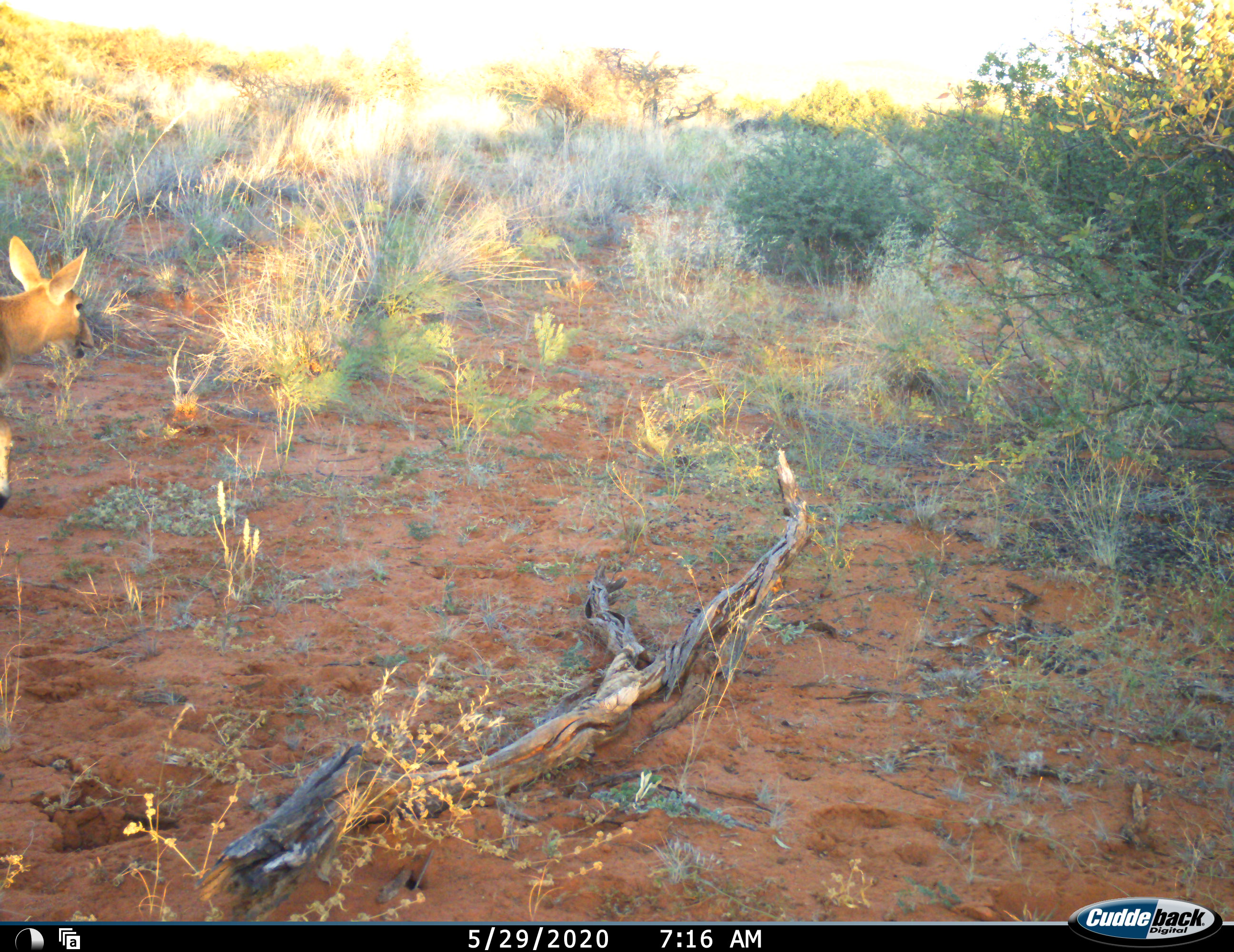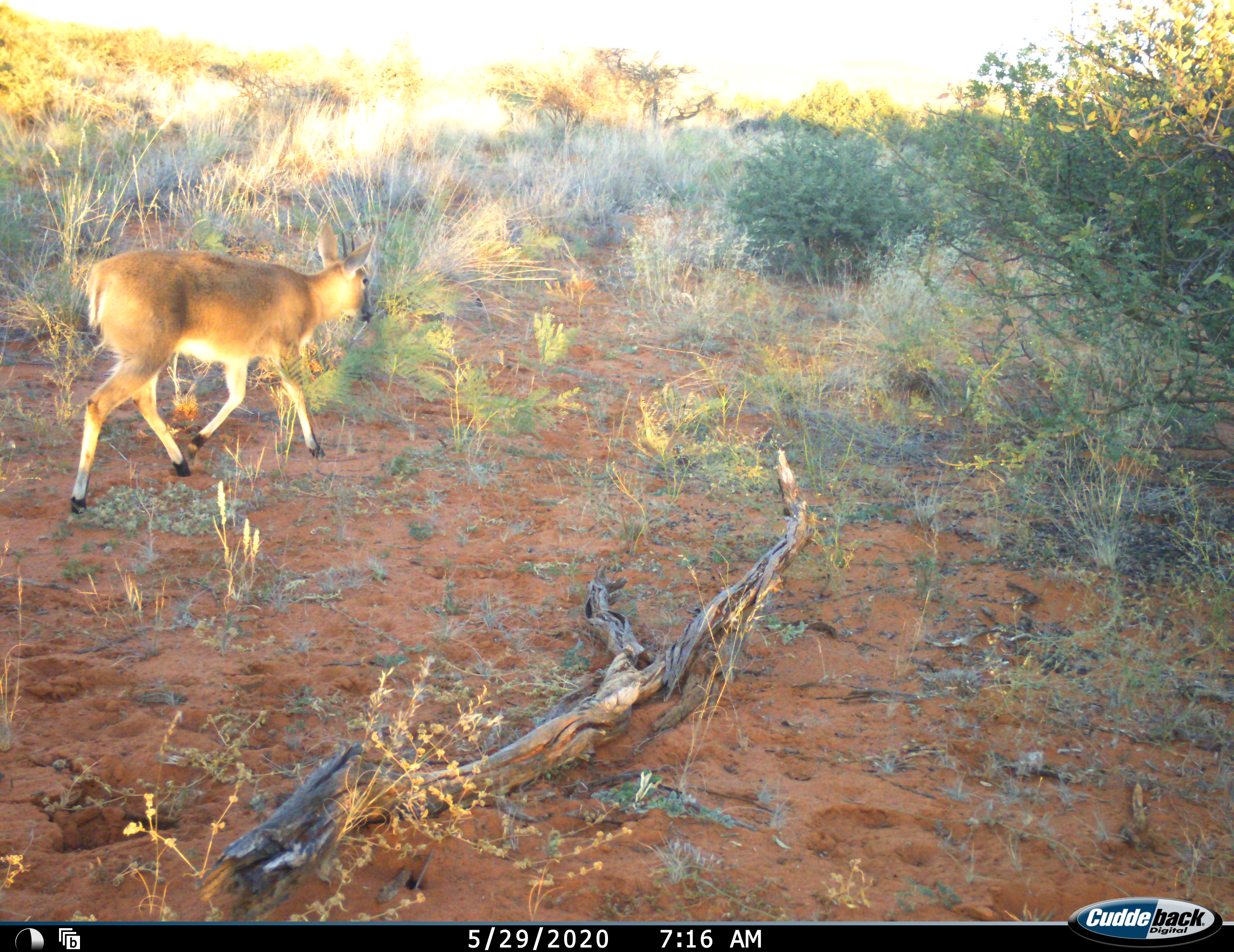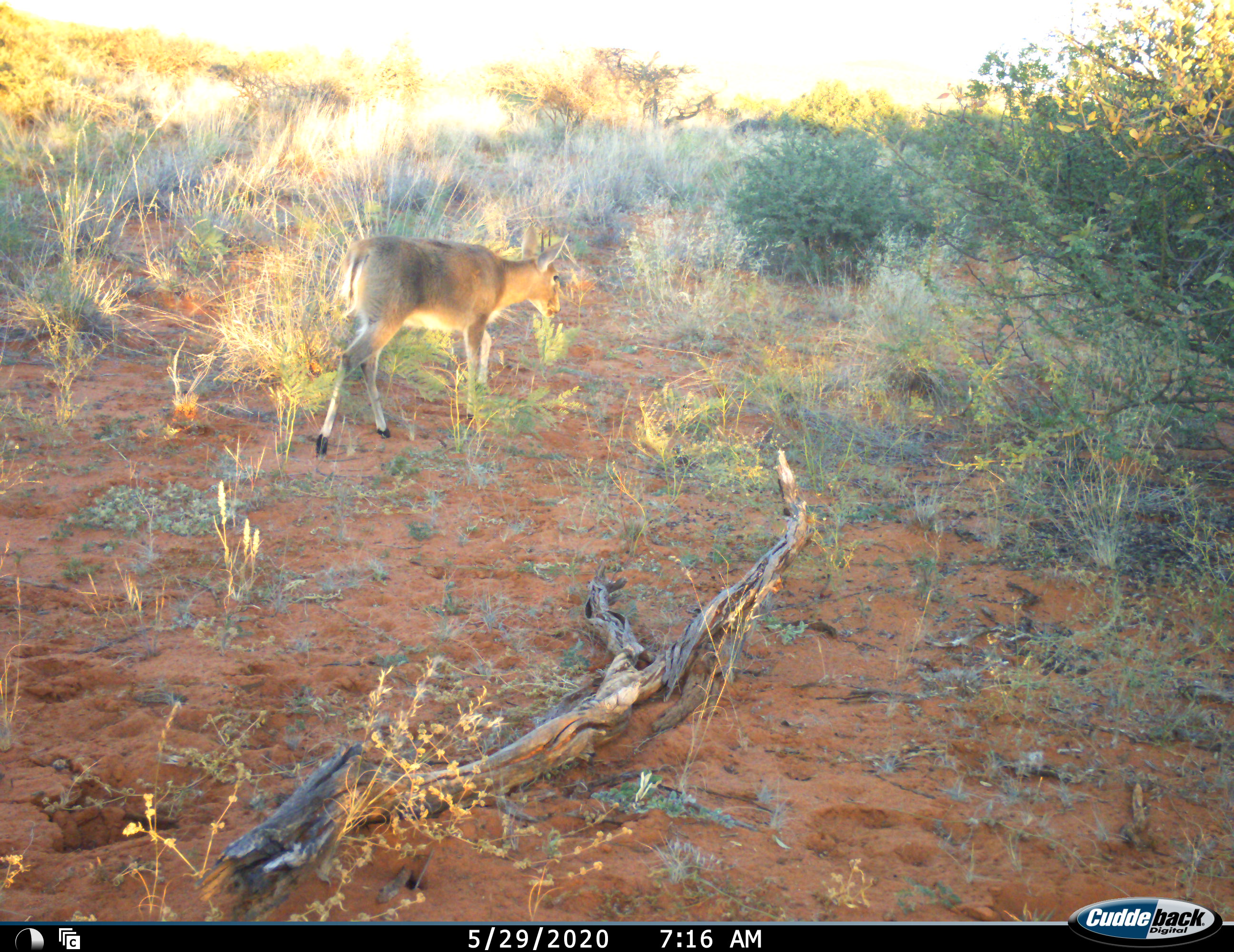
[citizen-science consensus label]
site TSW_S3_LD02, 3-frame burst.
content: unidentified animal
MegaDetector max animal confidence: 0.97